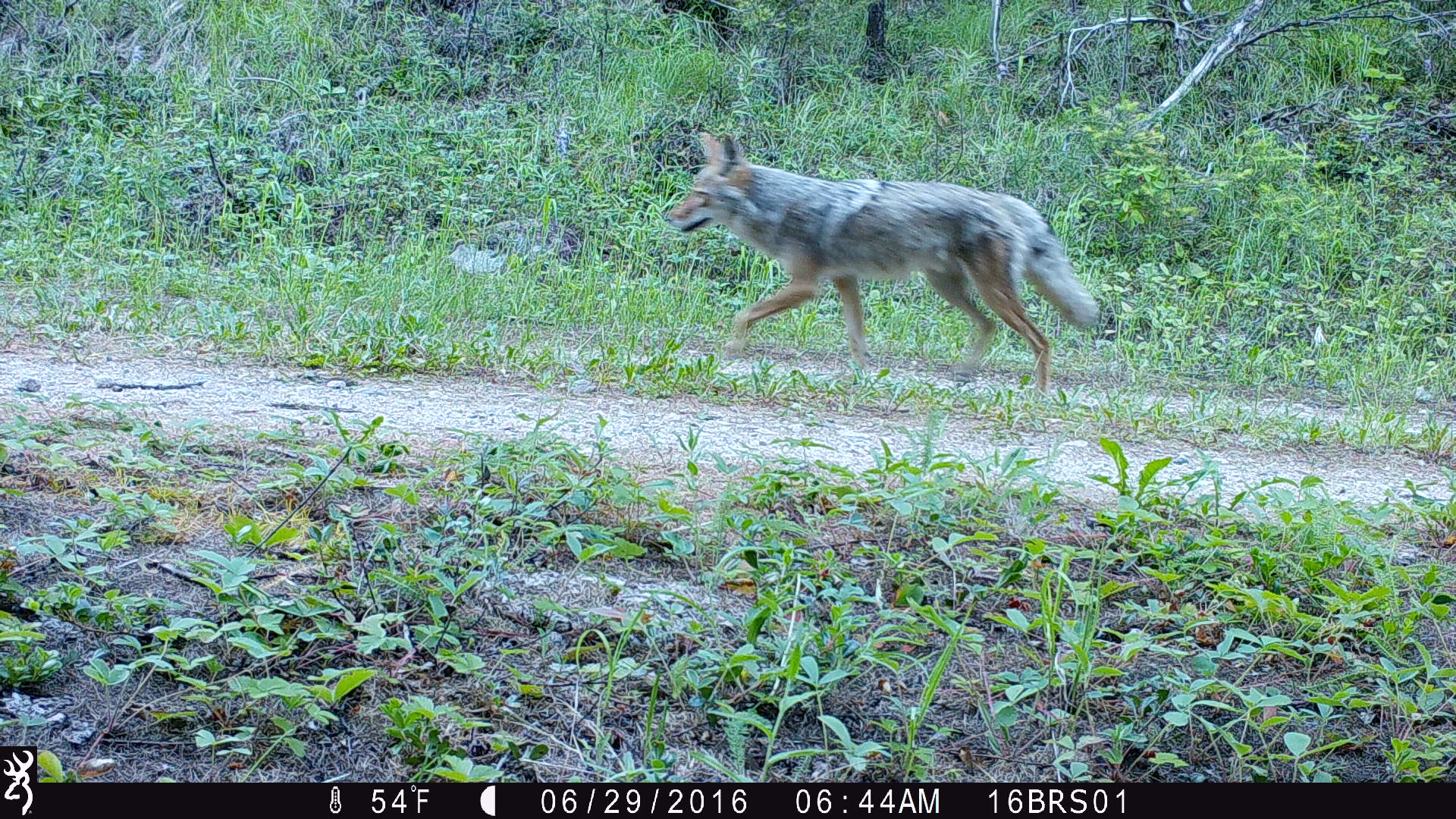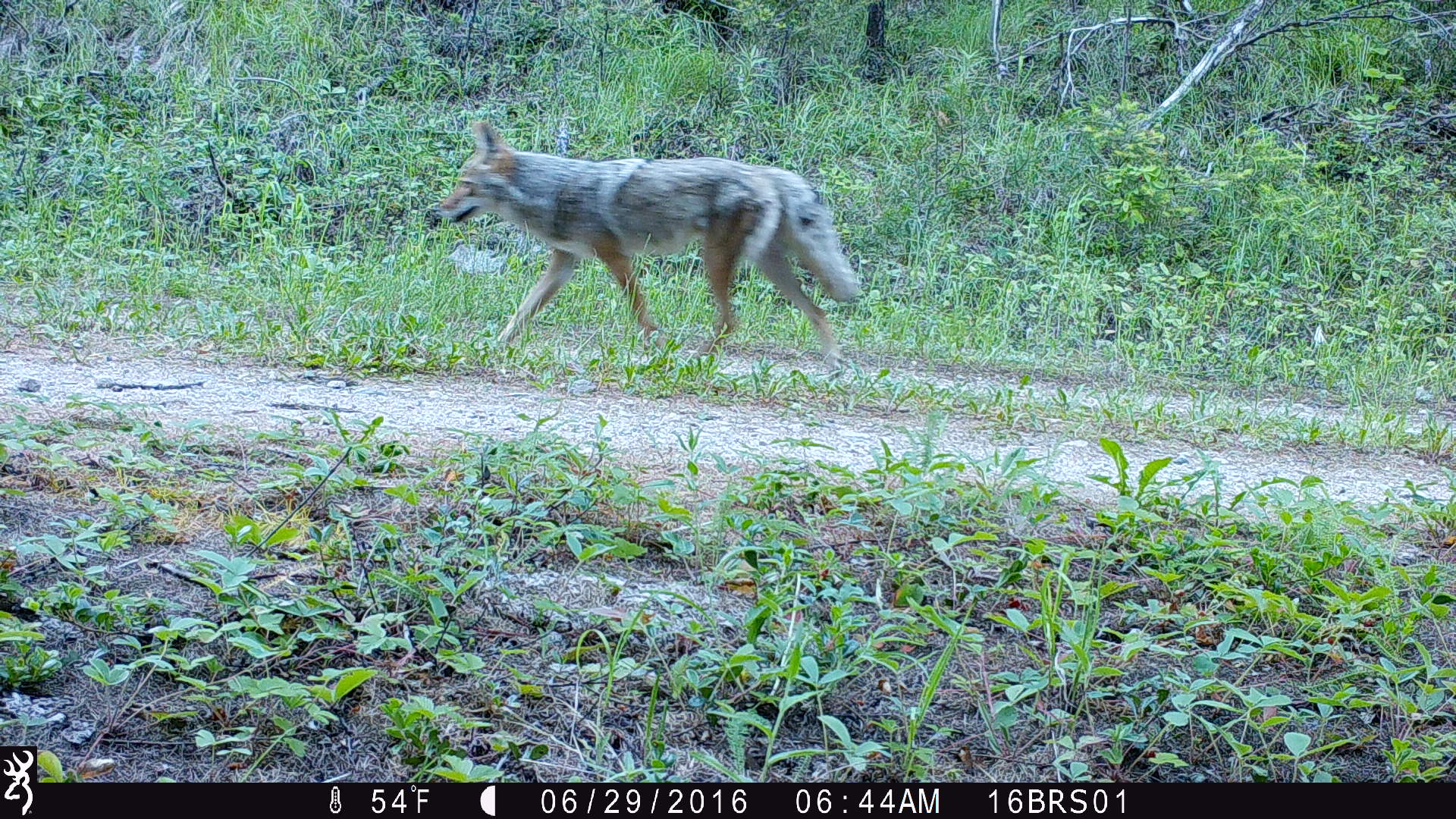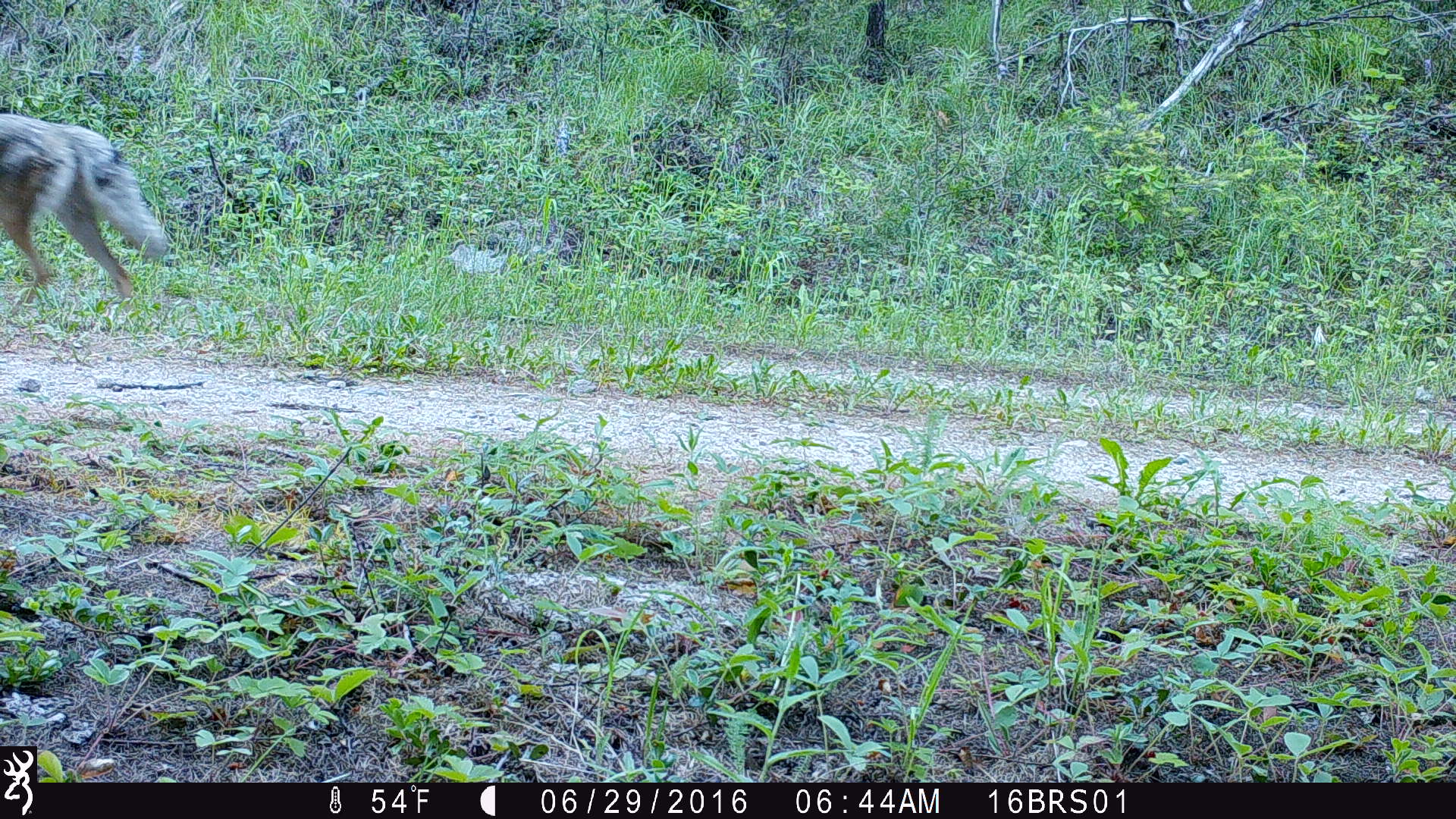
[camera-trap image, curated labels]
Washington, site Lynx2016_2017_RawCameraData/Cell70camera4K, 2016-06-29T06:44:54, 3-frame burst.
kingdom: Animalia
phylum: Chordata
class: Mammalia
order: Carnivora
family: Canidae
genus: Canis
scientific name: Canis latrans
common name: coyote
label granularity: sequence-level